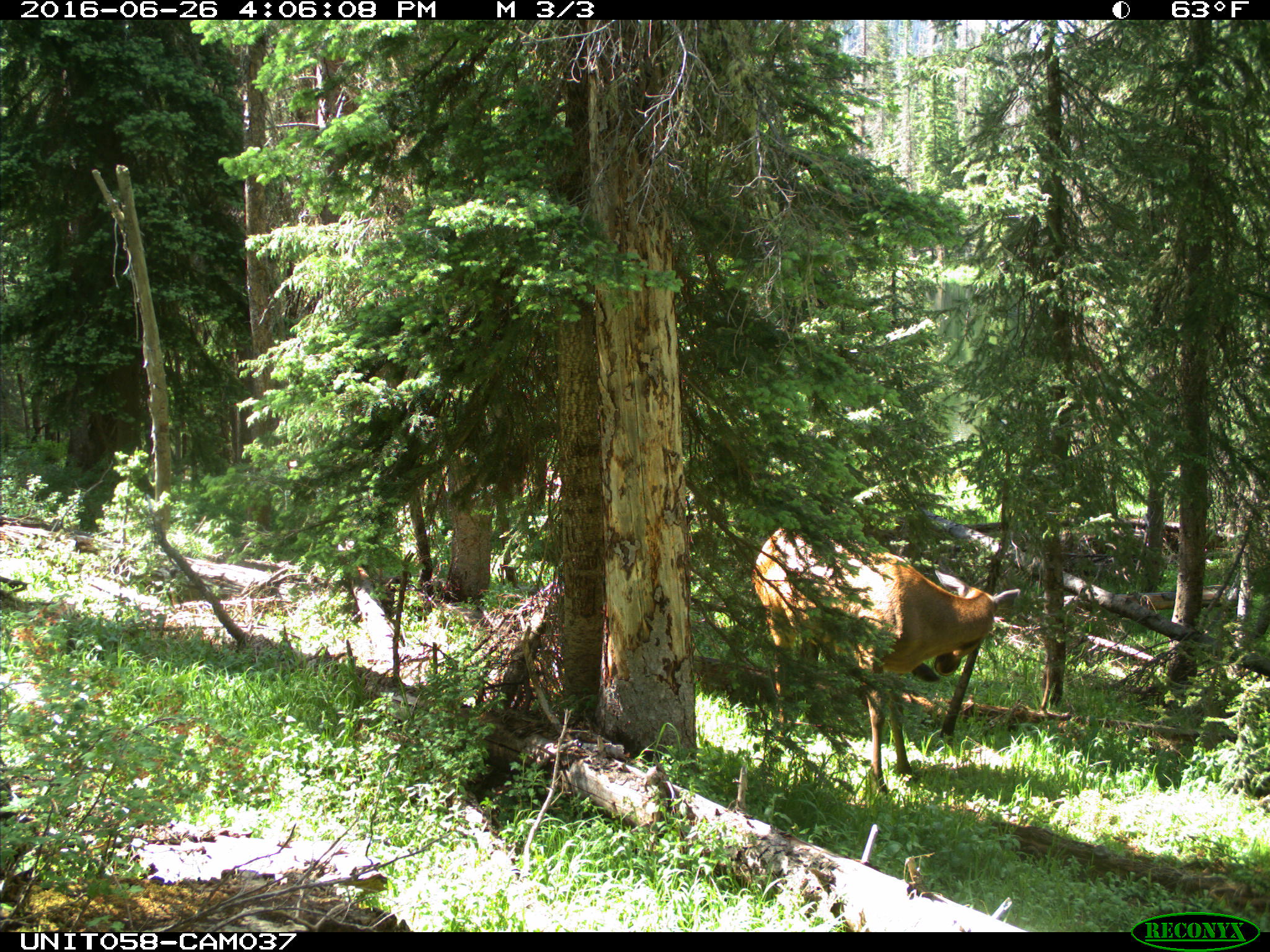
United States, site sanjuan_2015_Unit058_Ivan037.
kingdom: Animalia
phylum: Chordata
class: Mammalia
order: Artiodactyla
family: Cervidae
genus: Cervus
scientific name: Cervus elaphus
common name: red deer